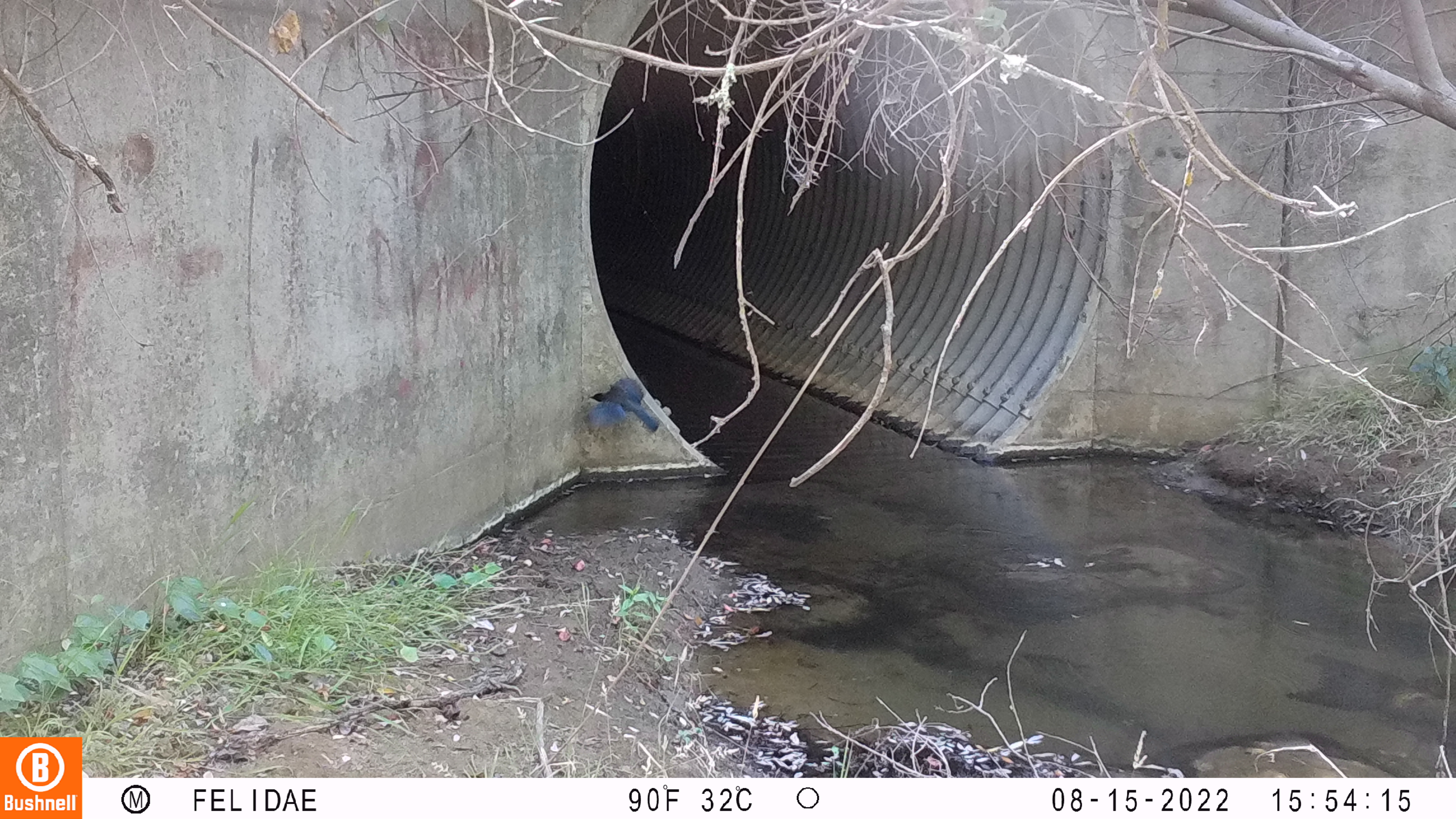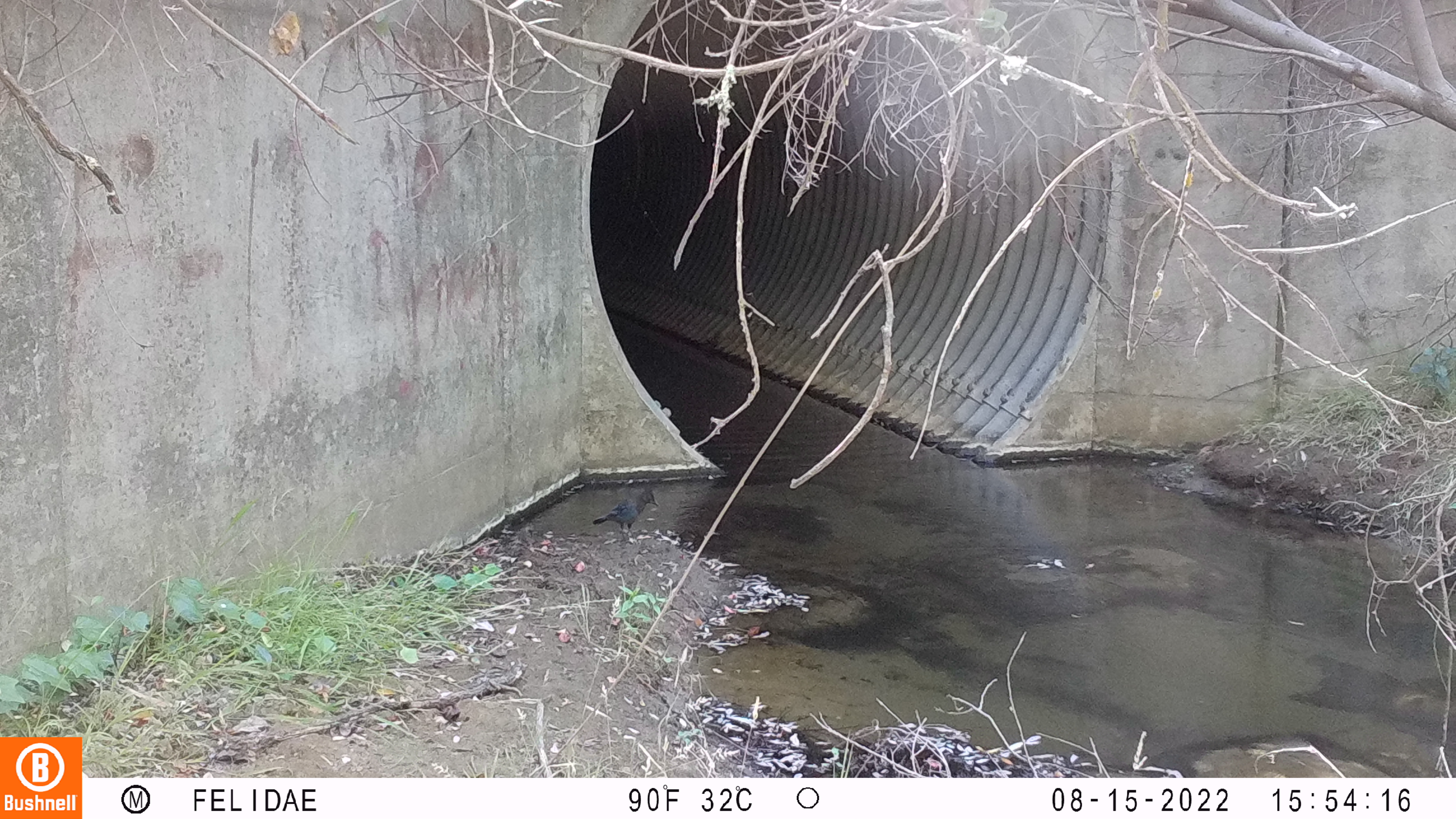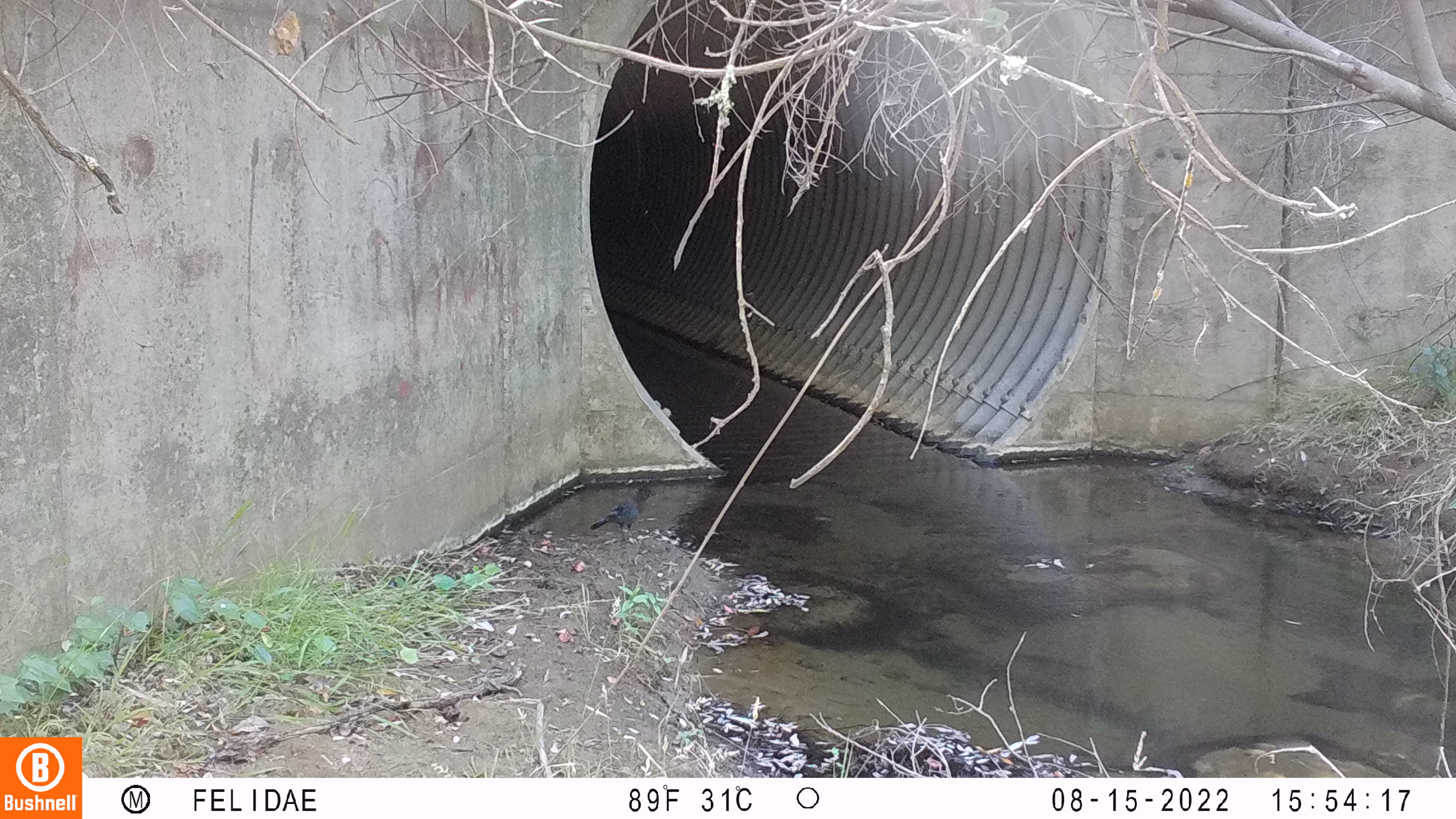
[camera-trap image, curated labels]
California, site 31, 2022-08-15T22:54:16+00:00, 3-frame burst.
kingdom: Animalia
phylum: Chordata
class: Aves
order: Passeriformes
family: Corvidae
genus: Cyanocitta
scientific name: Cyanocitta stelleri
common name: steller's jay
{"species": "steller's jay (Cyanocitta stelleri)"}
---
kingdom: Animalia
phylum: Chordata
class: Aves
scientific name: Aves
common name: bird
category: unknown bird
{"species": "unknown bird (bird) (Aves)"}